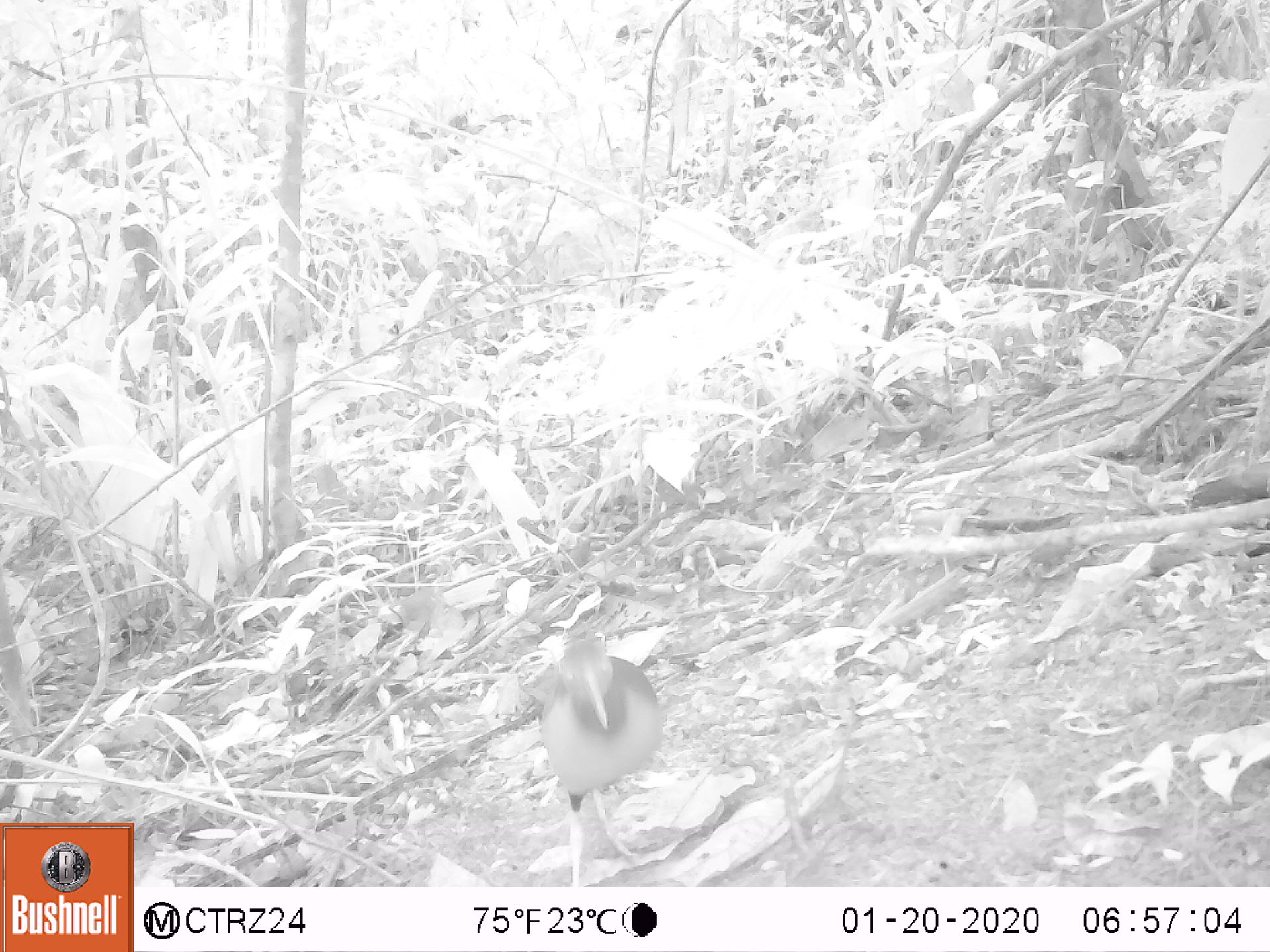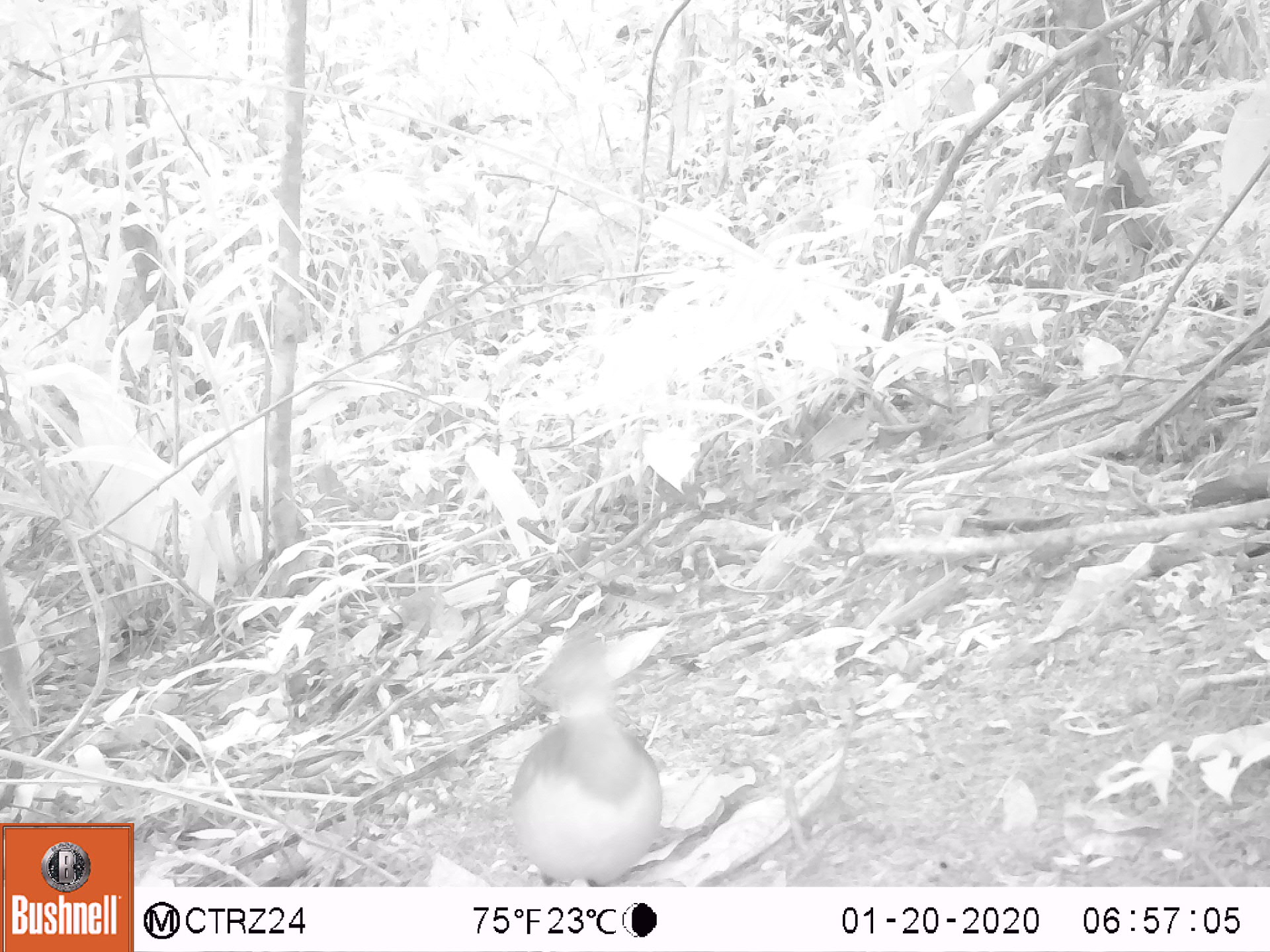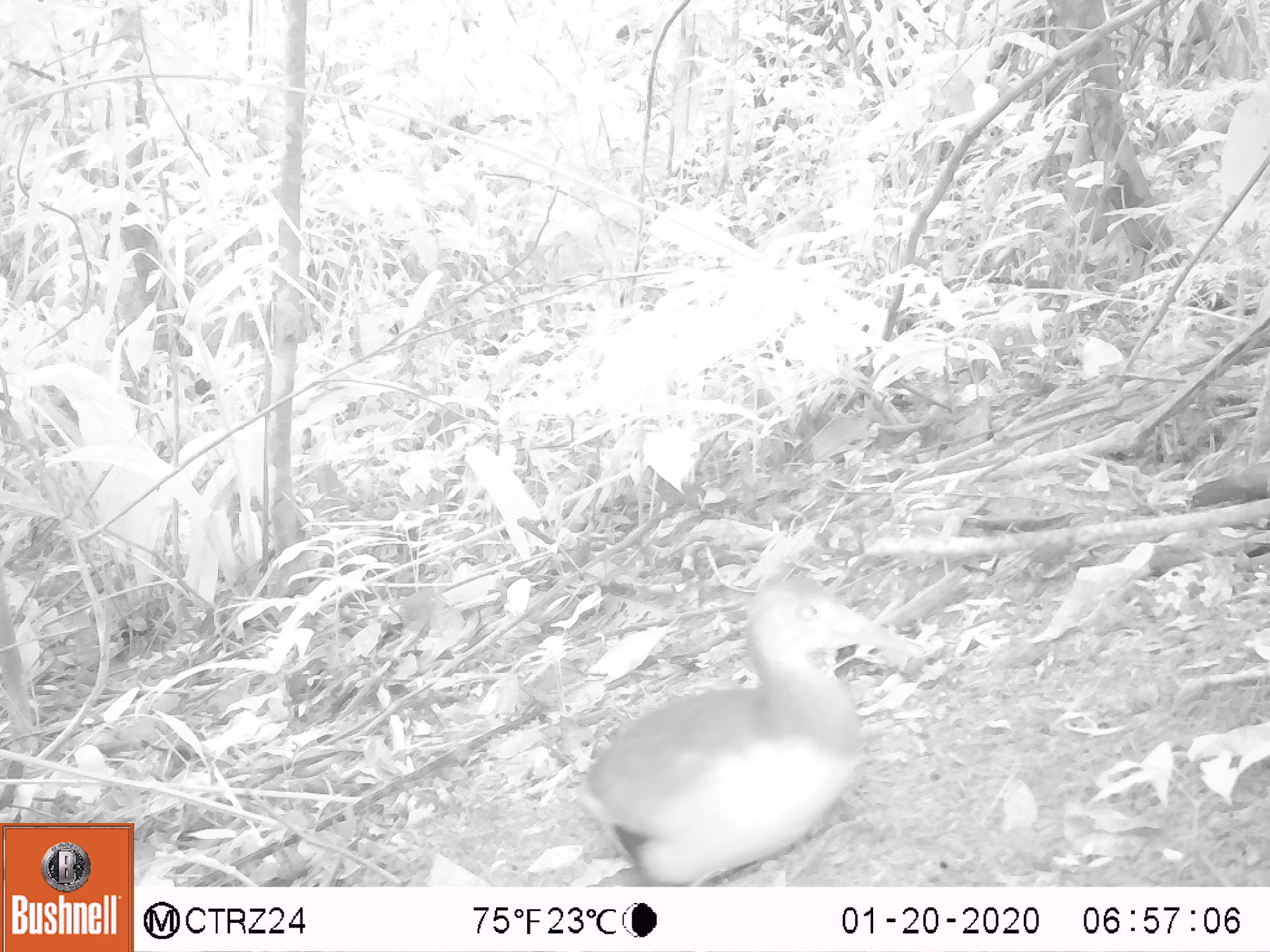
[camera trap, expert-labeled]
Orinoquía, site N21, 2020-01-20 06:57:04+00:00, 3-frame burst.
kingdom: Animalia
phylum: Chordata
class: Aves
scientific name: Aves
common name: bird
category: unknown bird